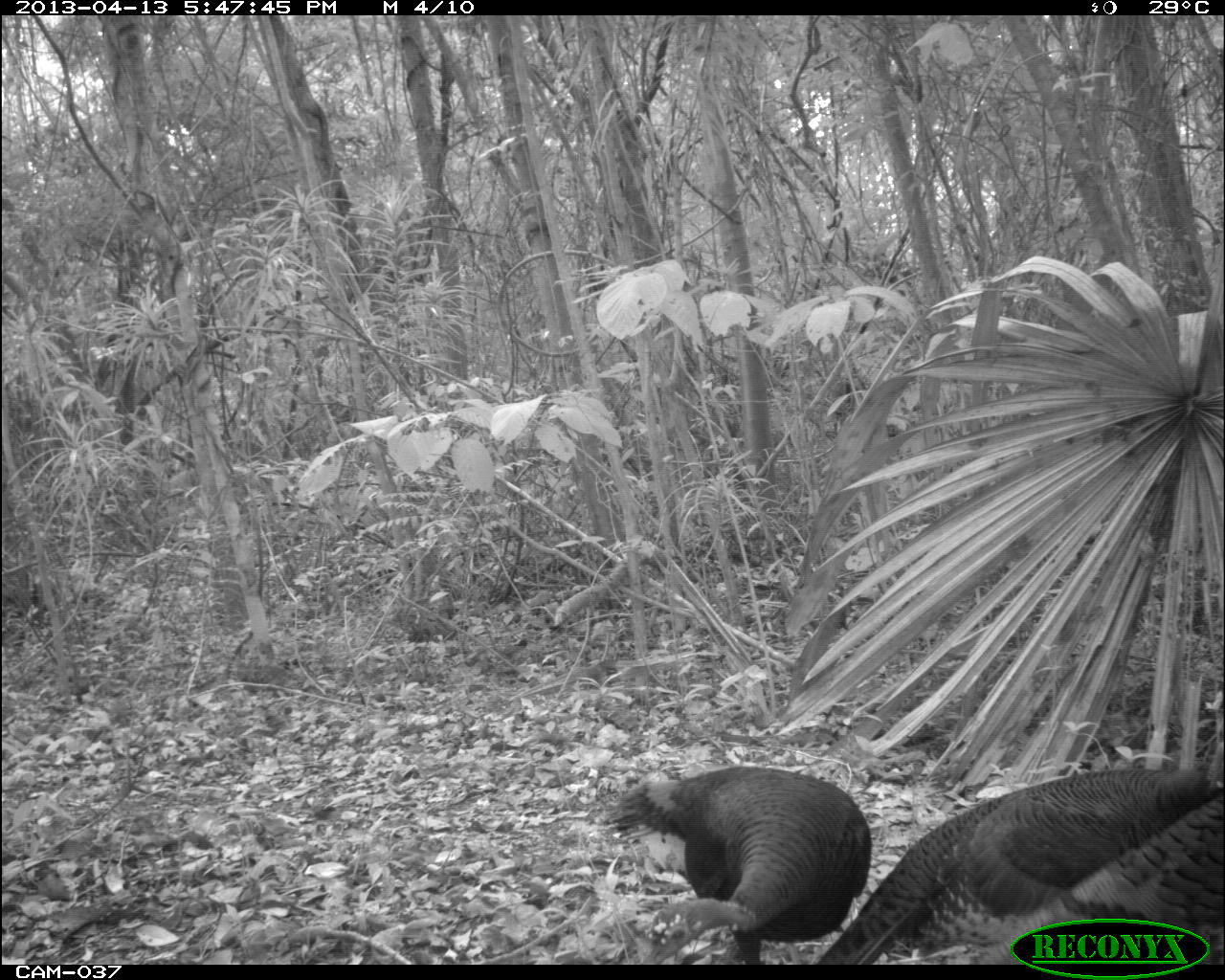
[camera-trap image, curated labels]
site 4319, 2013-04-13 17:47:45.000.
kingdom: Animalia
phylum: Chordata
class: Aves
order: Galliformes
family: Phasianidae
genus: Meleagris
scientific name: Meleagris ocellata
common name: ocellated turkey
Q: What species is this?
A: Meleagris ocellata (ocellated turkey).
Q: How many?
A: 3.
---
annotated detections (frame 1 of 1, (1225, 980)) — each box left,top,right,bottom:
meleagris ocellata: 816,760,1225,964; 604,762,871,963